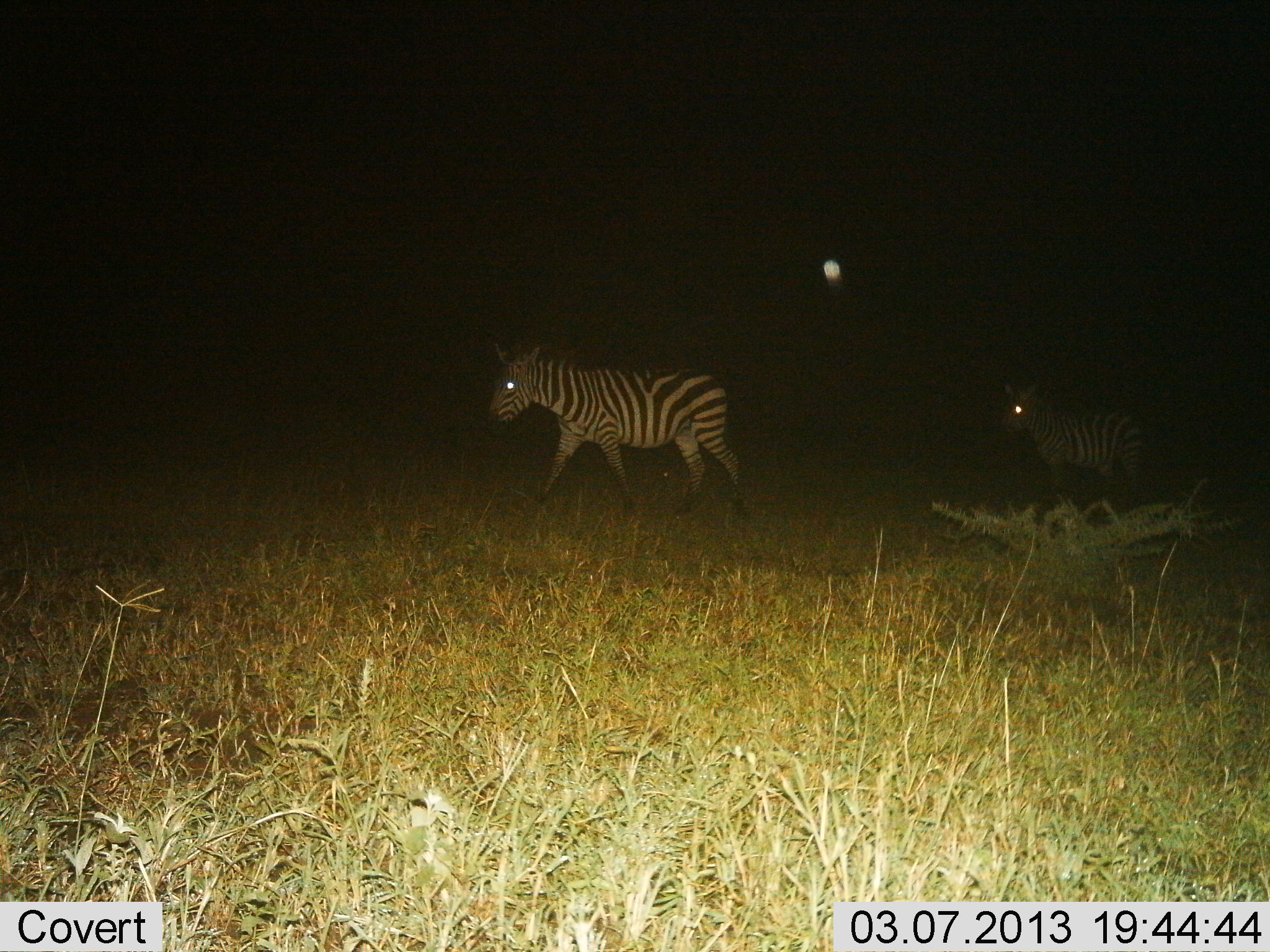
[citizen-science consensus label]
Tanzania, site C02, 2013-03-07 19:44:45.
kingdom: Animalia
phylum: Chordata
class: Mammalia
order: Perissodactyla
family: Equidae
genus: Equus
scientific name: Equus quagga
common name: plains zebra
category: zebra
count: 2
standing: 32%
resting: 0%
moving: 82%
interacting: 0%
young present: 14%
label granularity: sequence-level